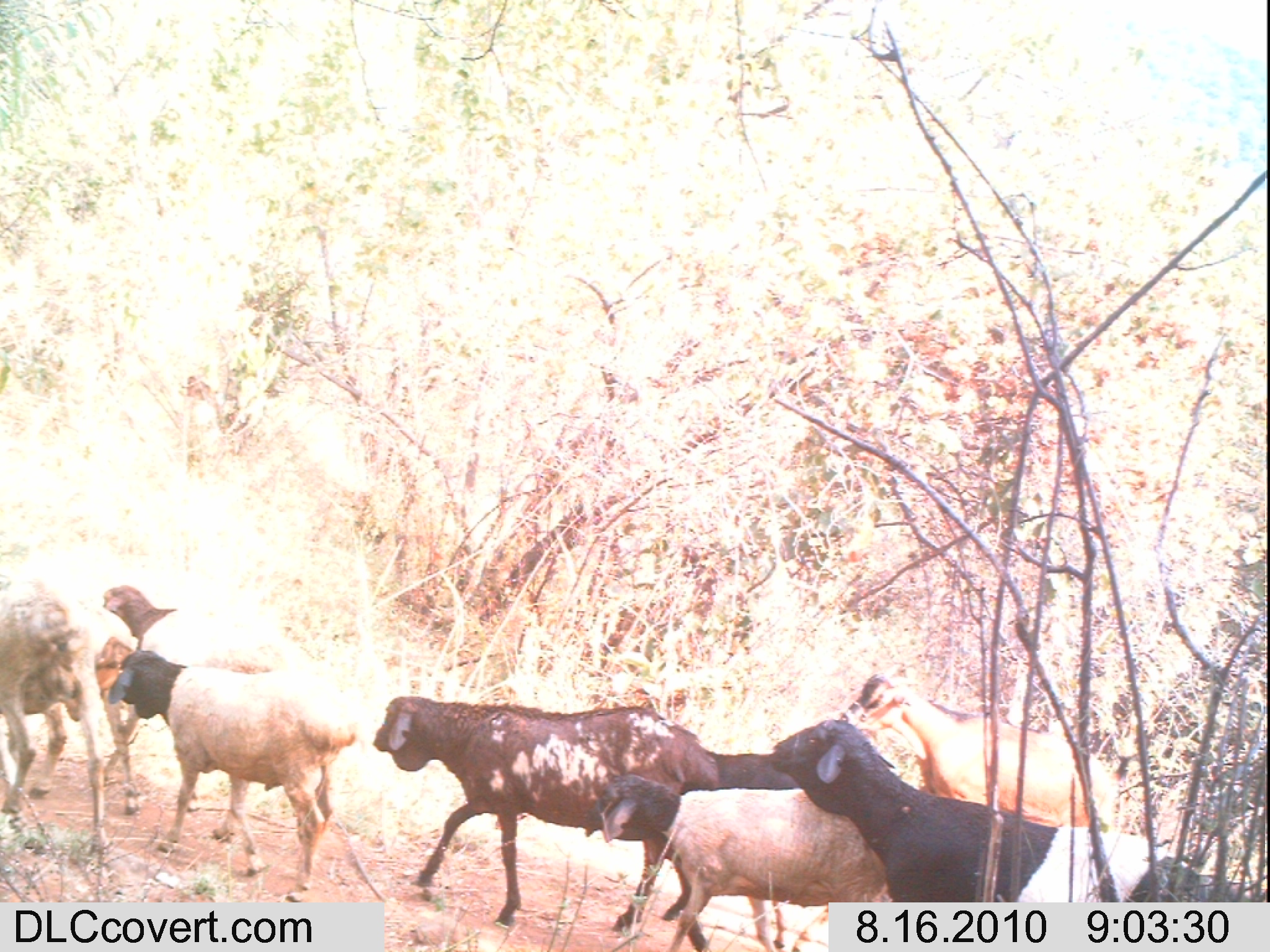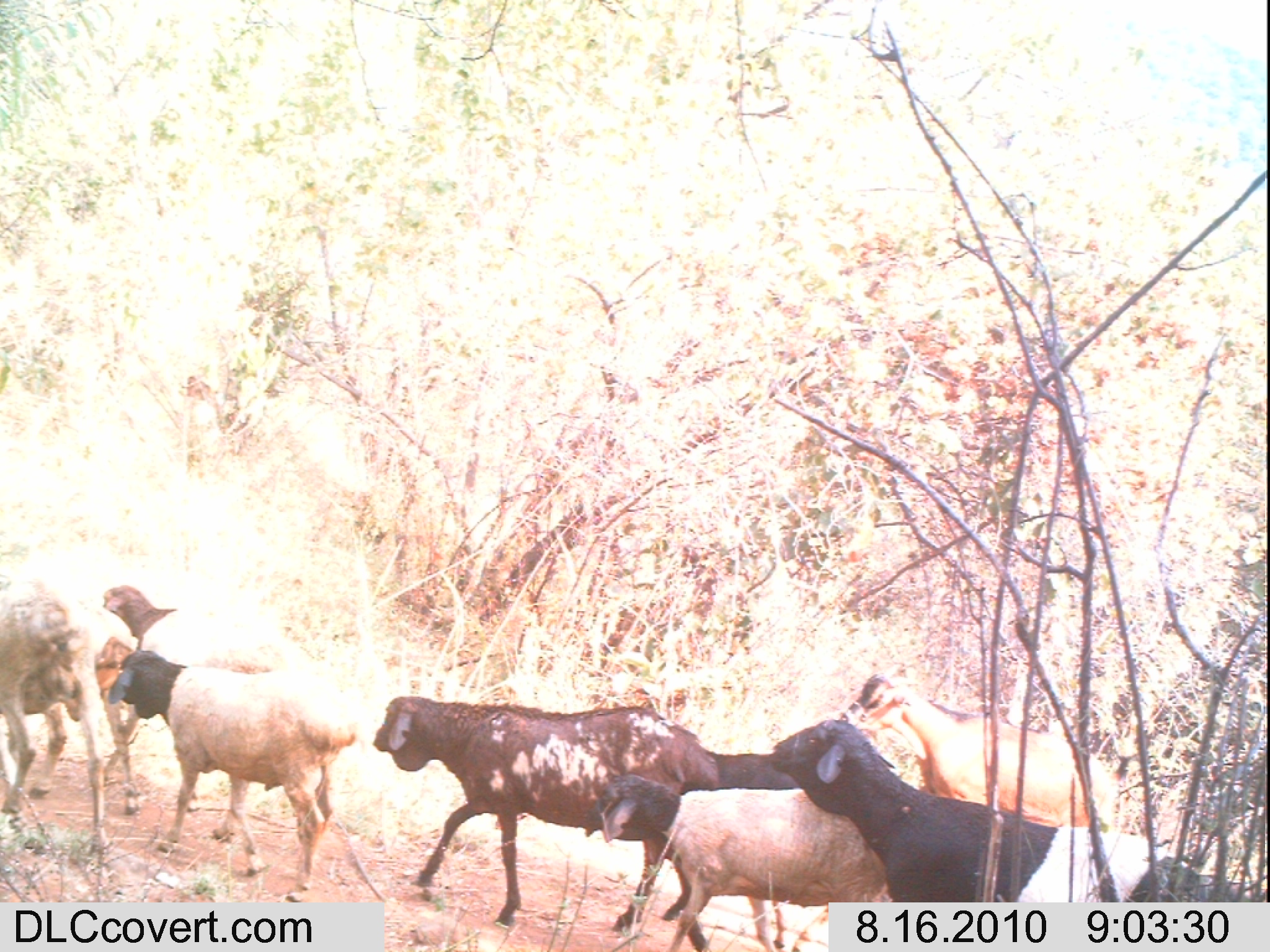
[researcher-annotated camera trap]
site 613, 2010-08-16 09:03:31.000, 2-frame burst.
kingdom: Animalia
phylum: Chordata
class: Mammalia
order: Artiodactyla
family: Bovidae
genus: Ovis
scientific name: Ovis aries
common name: domestic sheep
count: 8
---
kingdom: Animalia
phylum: Chordata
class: Mammalia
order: Artiodactyla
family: Bovidae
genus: Capra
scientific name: Capra aegagrus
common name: wild goat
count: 1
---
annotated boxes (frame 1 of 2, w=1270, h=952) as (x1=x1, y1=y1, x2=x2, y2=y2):
ovis aries: (x1=370, y1=691, x2=719, y2=933); (x1=770, y1=711, x2=1203, y2=901); (x1=103, y1=651, x2=356, y2=901); (x1=583, y1=772, x2=878, y2=949); (x1=834, y1=660, x2=1117, y2=832); (x1=1, y1=580, x2=105, y2=859); (x1=21, y1=633, x2=144, y2=815); (x1=100, y1=580, x2=295, y2=674); (x1=702, y1=749, x2=803, y2=789)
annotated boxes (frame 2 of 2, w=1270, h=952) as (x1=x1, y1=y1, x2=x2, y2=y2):
capra aegagrus: (x1=370, y1=691, x2=719, y2=933); (x1=770, y1=711, x2=1203, y2=901); (x1=103, y1=651, x2=356, y2=901); (x1=583, y1=772, x2=878, y2=943); (x1=834, y1=660, x2=1117, y2=832); (x1=1, y1=580, x2=105, y2=859); (x1=21, y1=633, x2=144, y2=818); (x1=100, y1=580, x2=295, y2=674); (x1=702, y1=749, x2=803, y2=789)